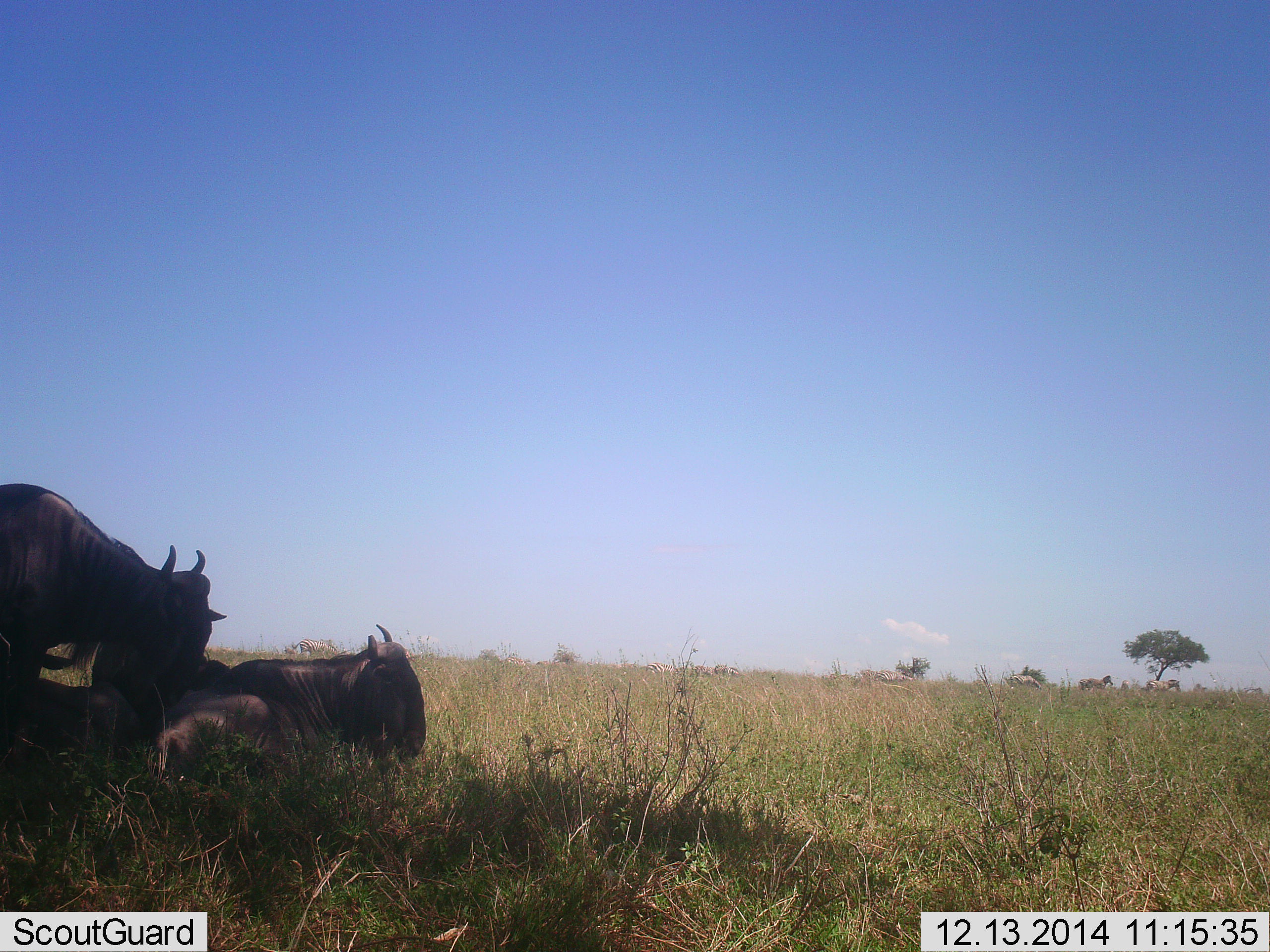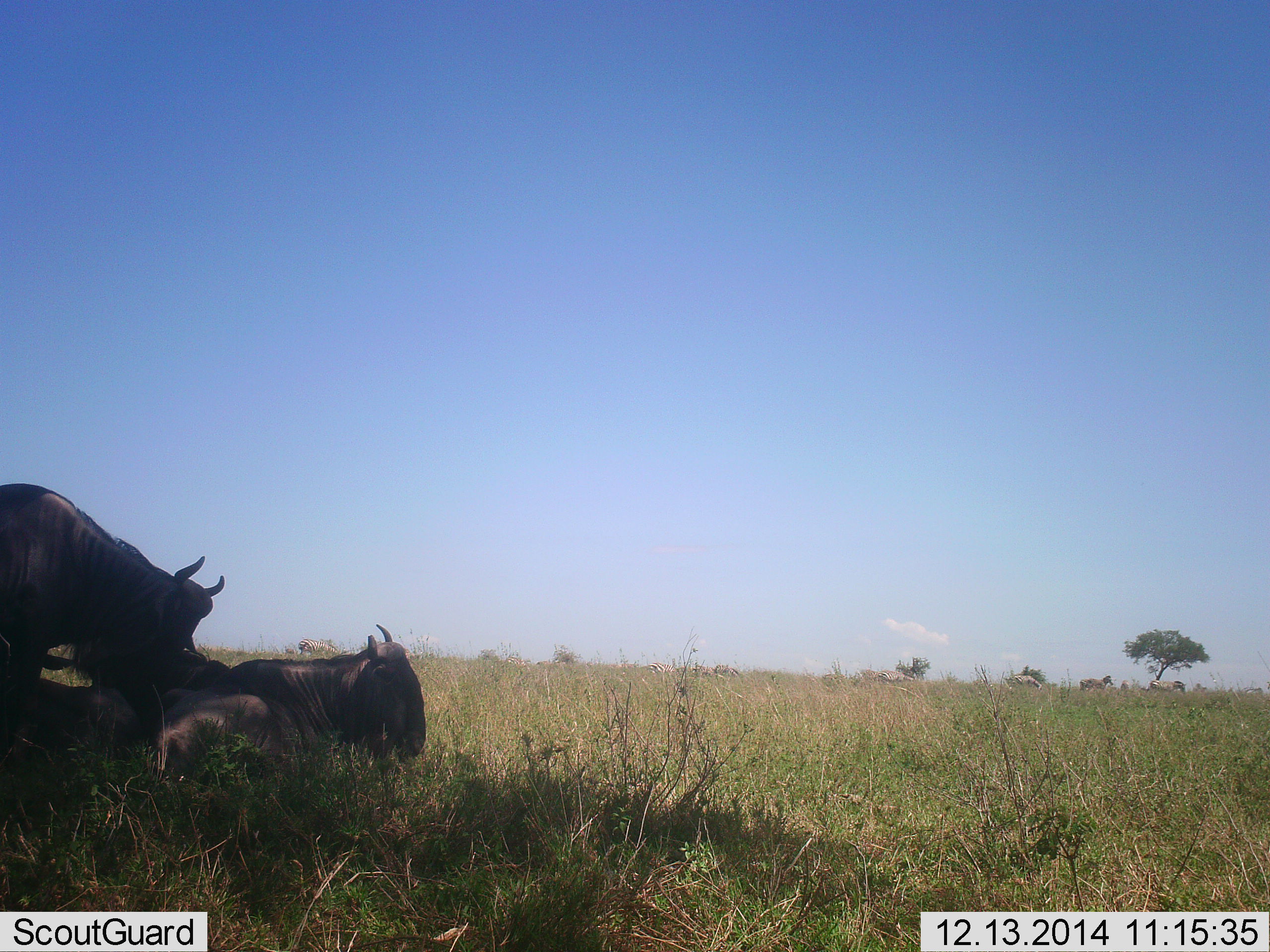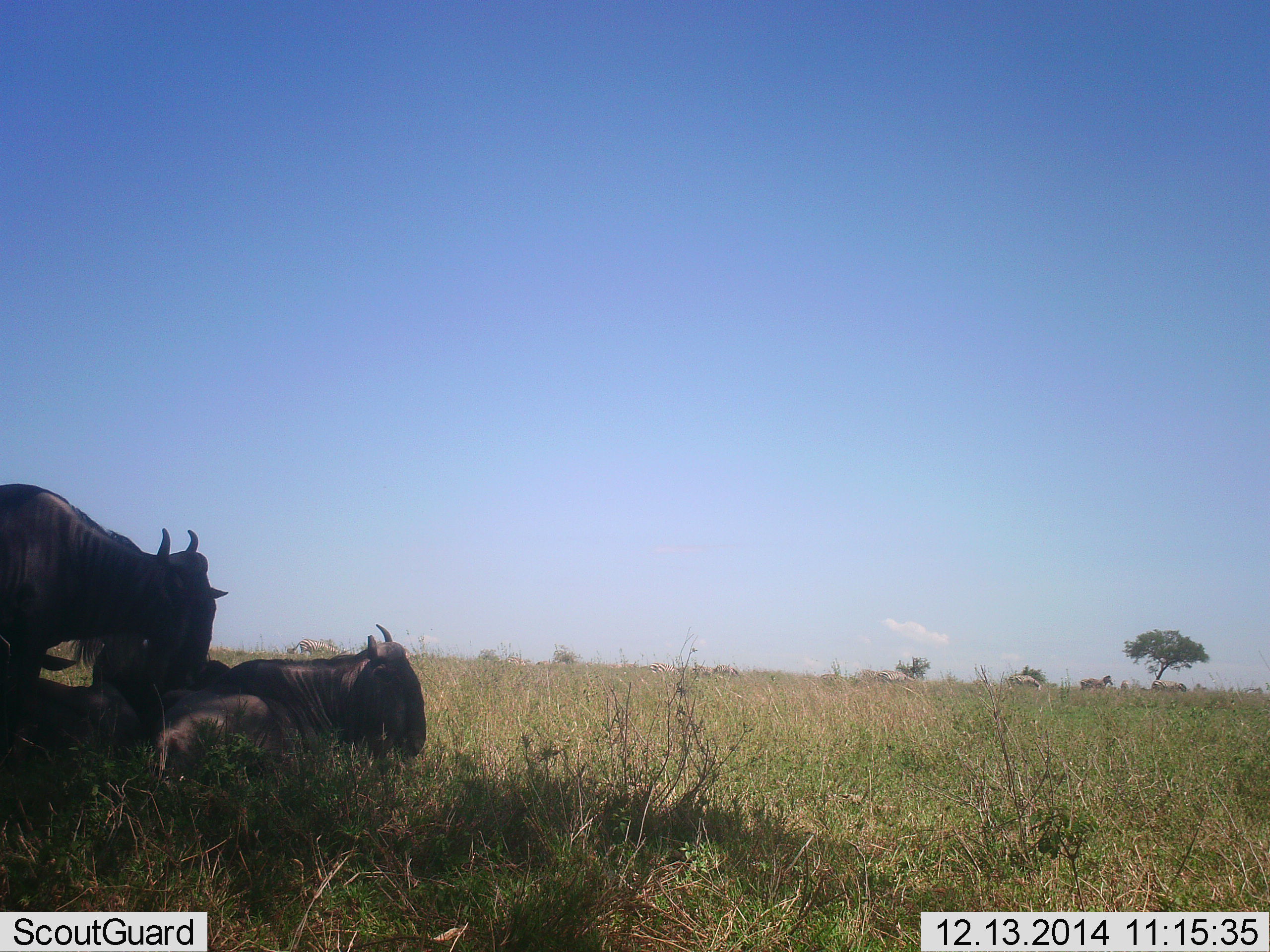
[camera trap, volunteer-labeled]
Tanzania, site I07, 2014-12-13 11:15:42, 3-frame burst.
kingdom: Animalia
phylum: Chordata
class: Mammalia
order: Artiodactyla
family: Bovidae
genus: Connochaetes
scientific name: Connochaetes taurinus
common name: blue wildebeest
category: wildebeest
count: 3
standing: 69%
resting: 88%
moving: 6%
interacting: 19%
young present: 6%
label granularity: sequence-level